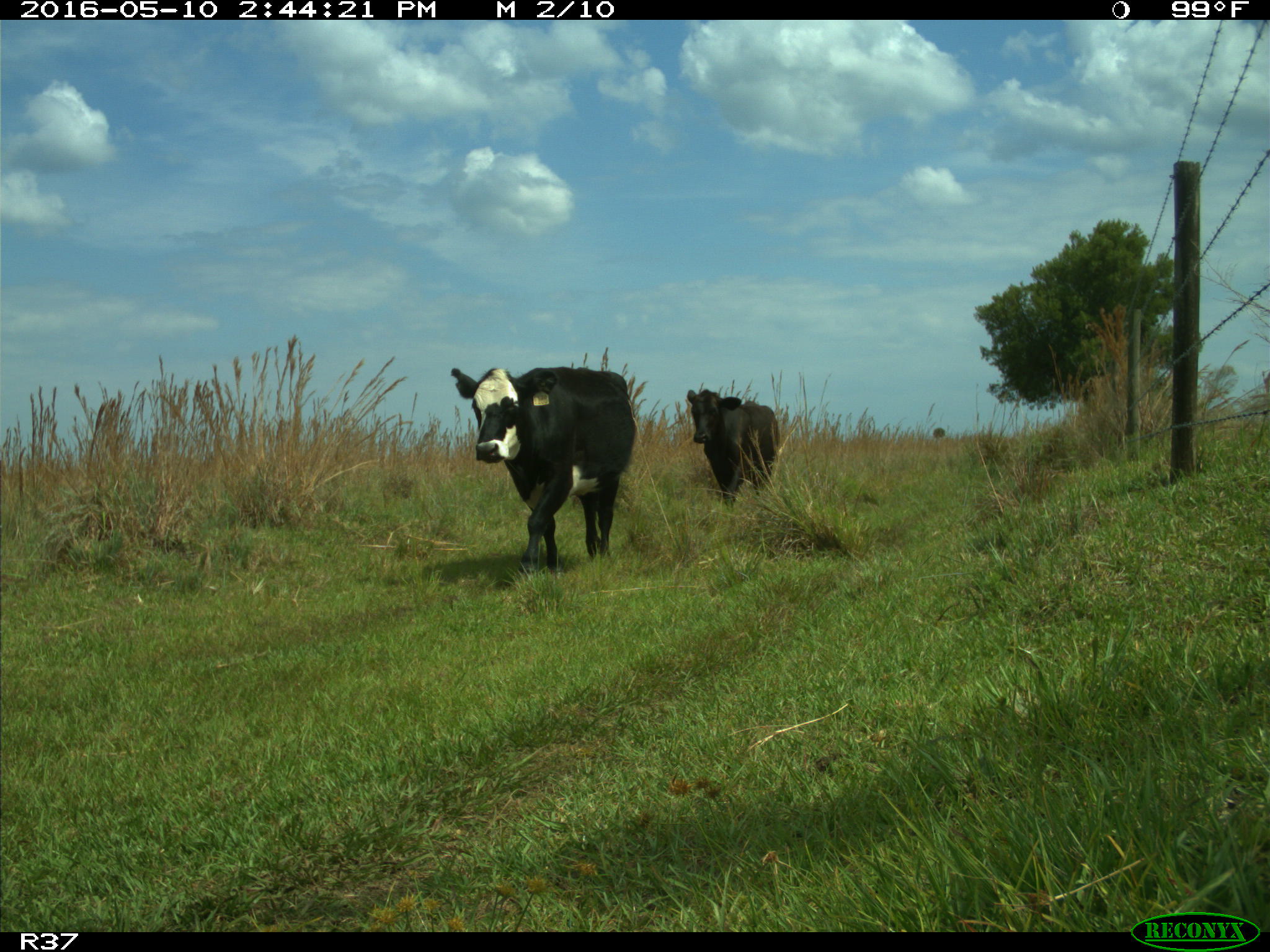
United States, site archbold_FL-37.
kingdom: Animalia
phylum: Chordata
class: Mammalia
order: Artiodactyla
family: Bovidae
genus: Bos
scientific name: Bos taurus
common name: domestic cow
Bos taurus (domestic cow).